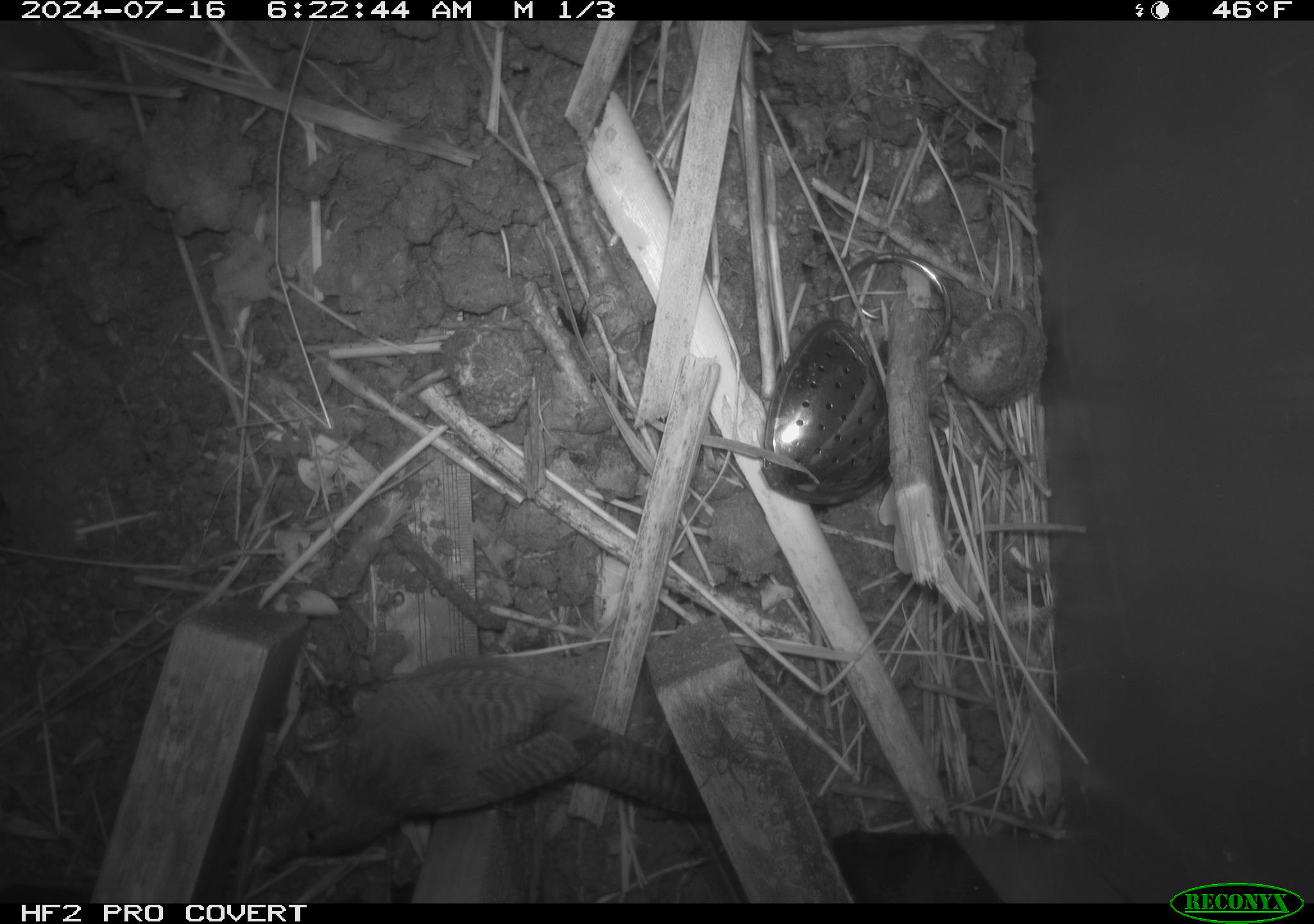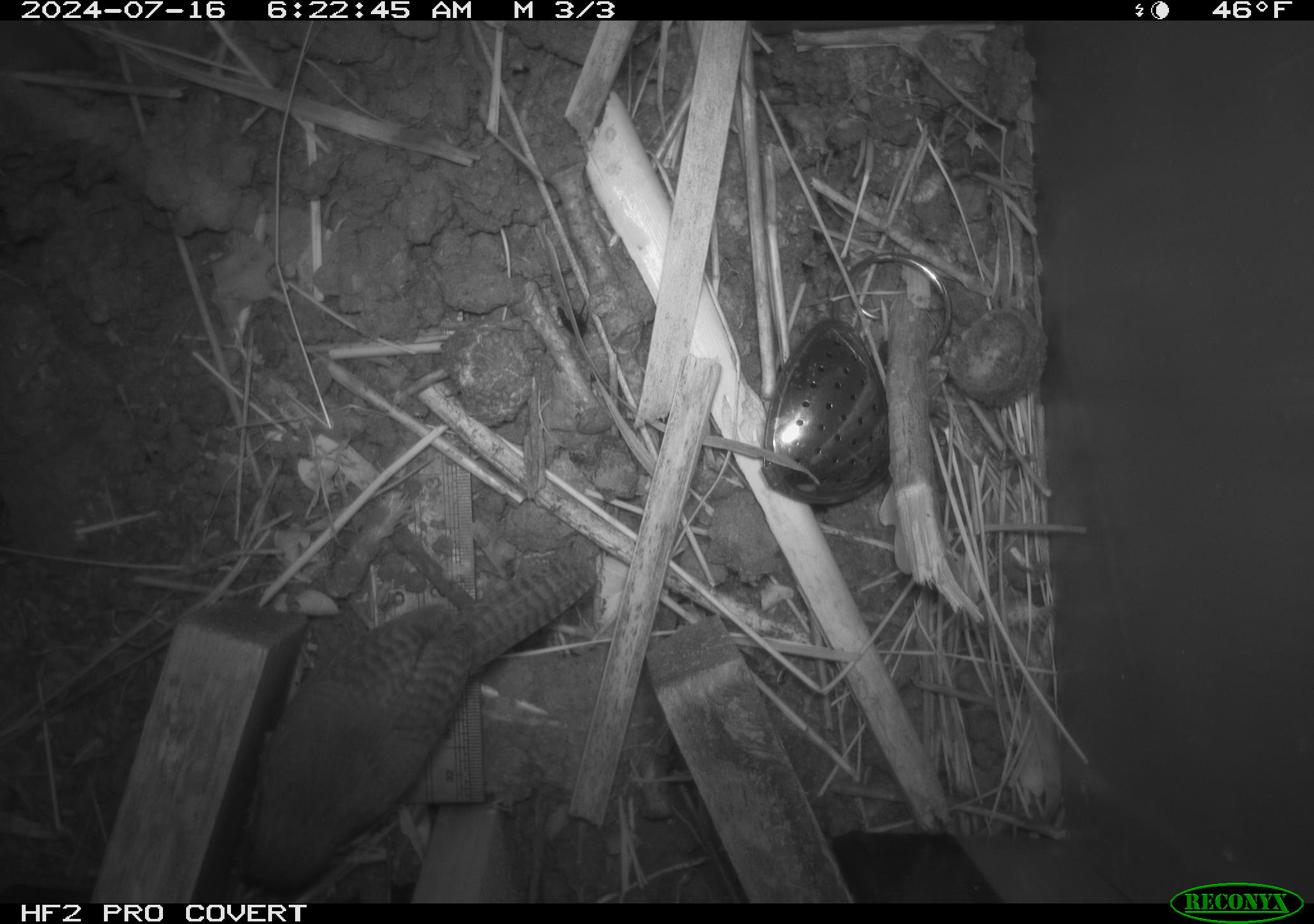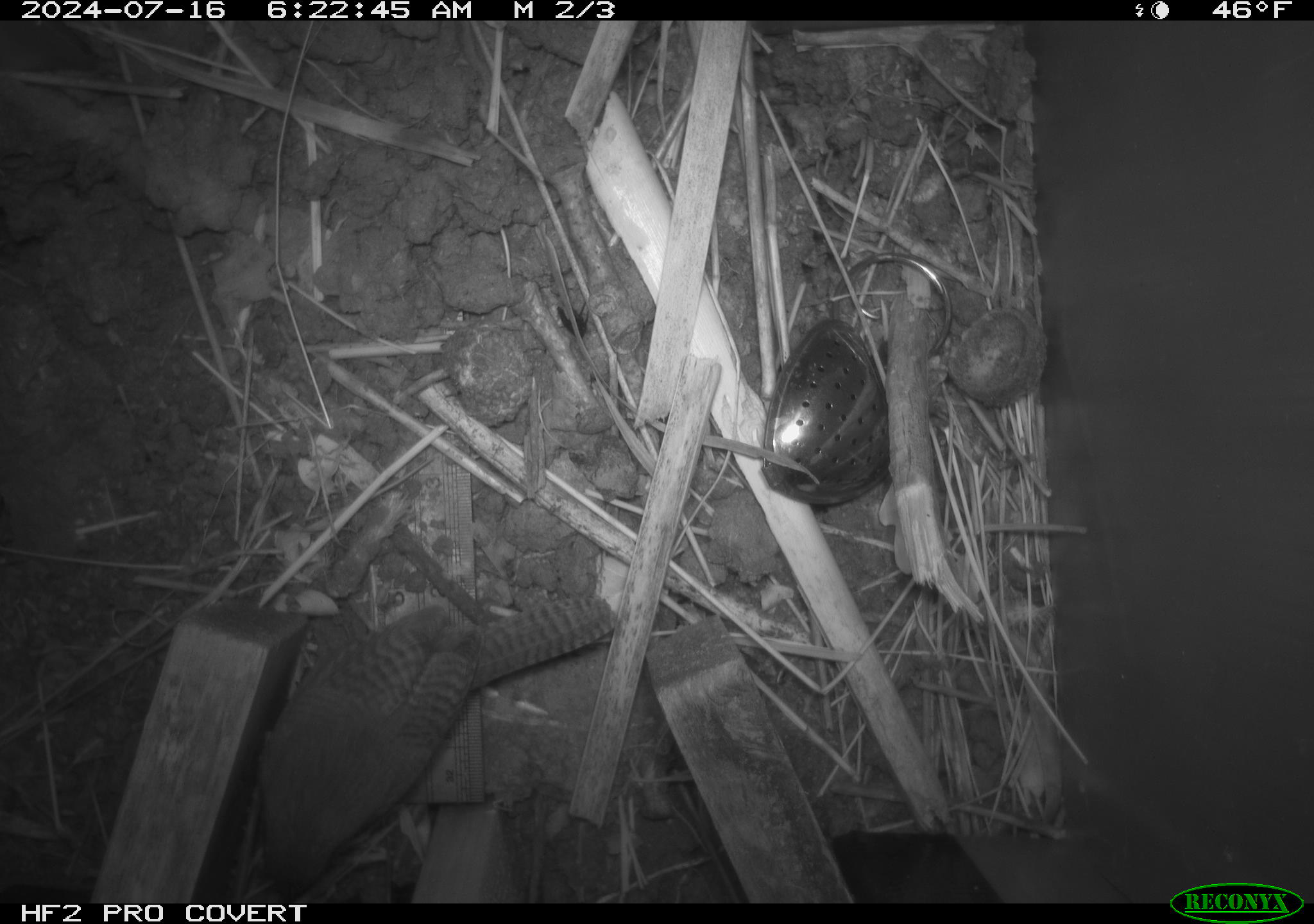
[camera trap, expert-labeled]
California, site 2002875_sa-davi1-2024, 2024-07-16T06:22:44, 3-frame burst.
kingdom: Animalia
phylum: Chordata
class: Aves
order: Passeriformes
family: Troglodytidae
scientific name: Troglodytidae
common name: wren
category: troglodytidae family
Troglodytidae family (wren) (Troglodytidae).